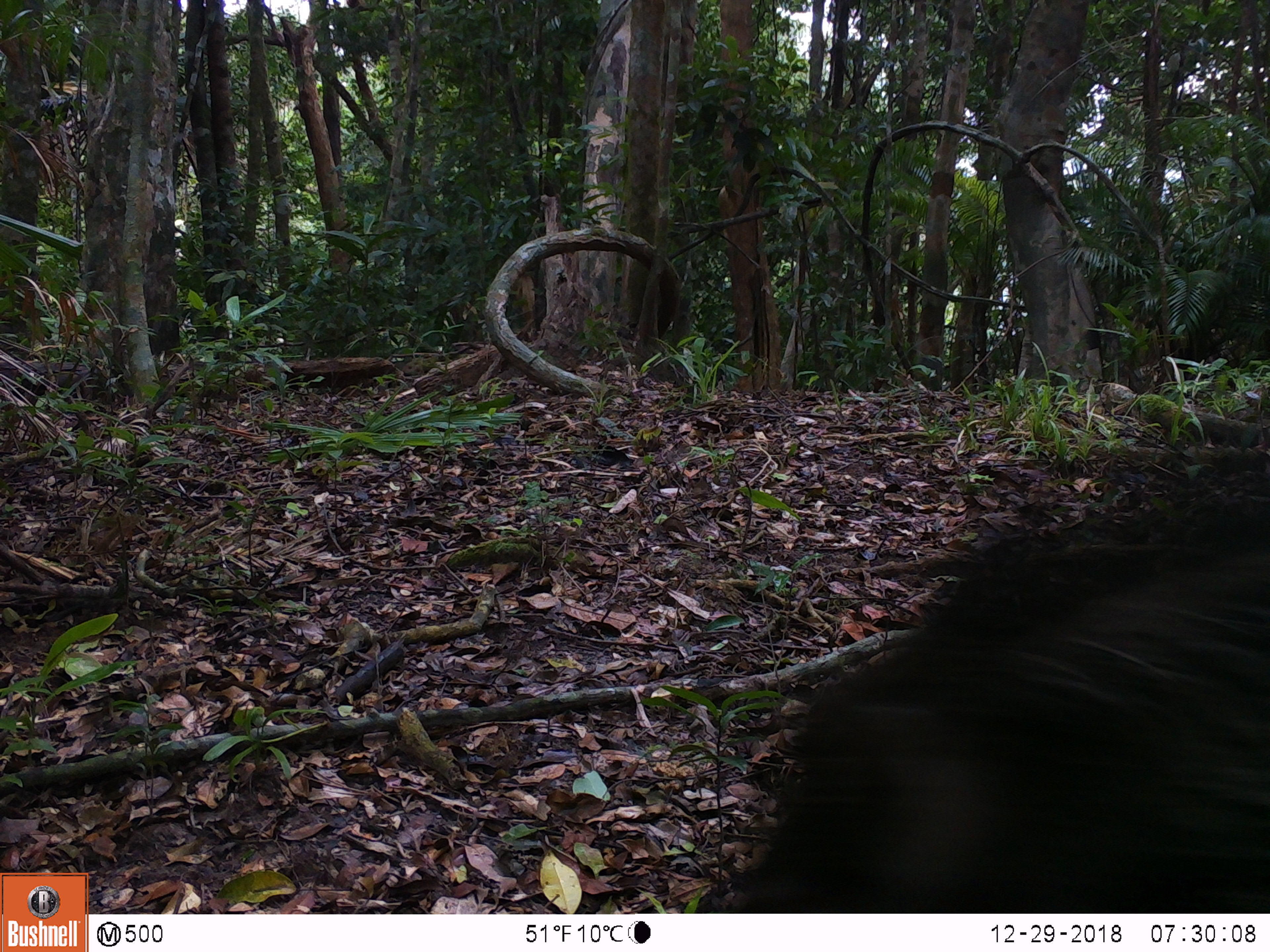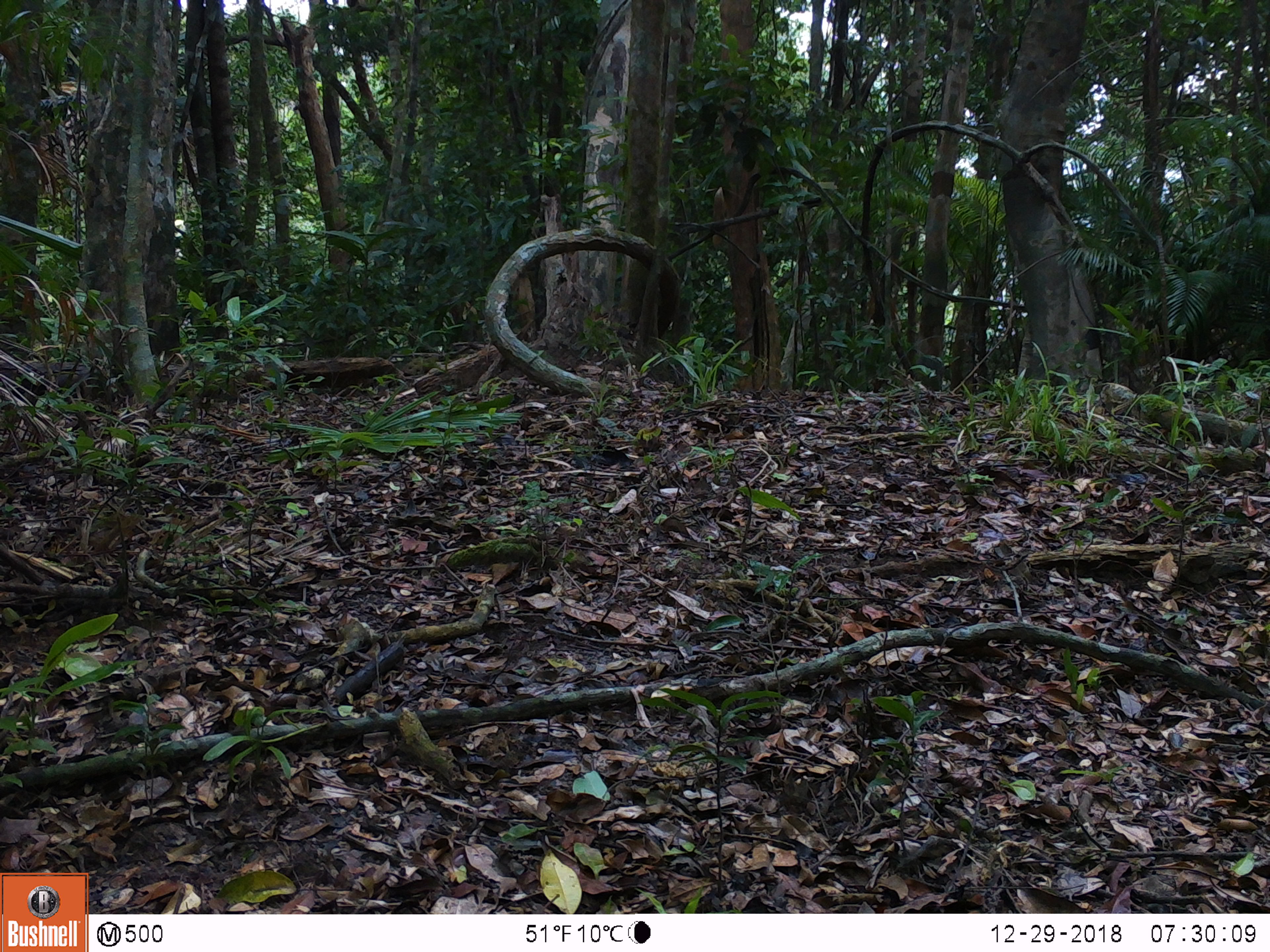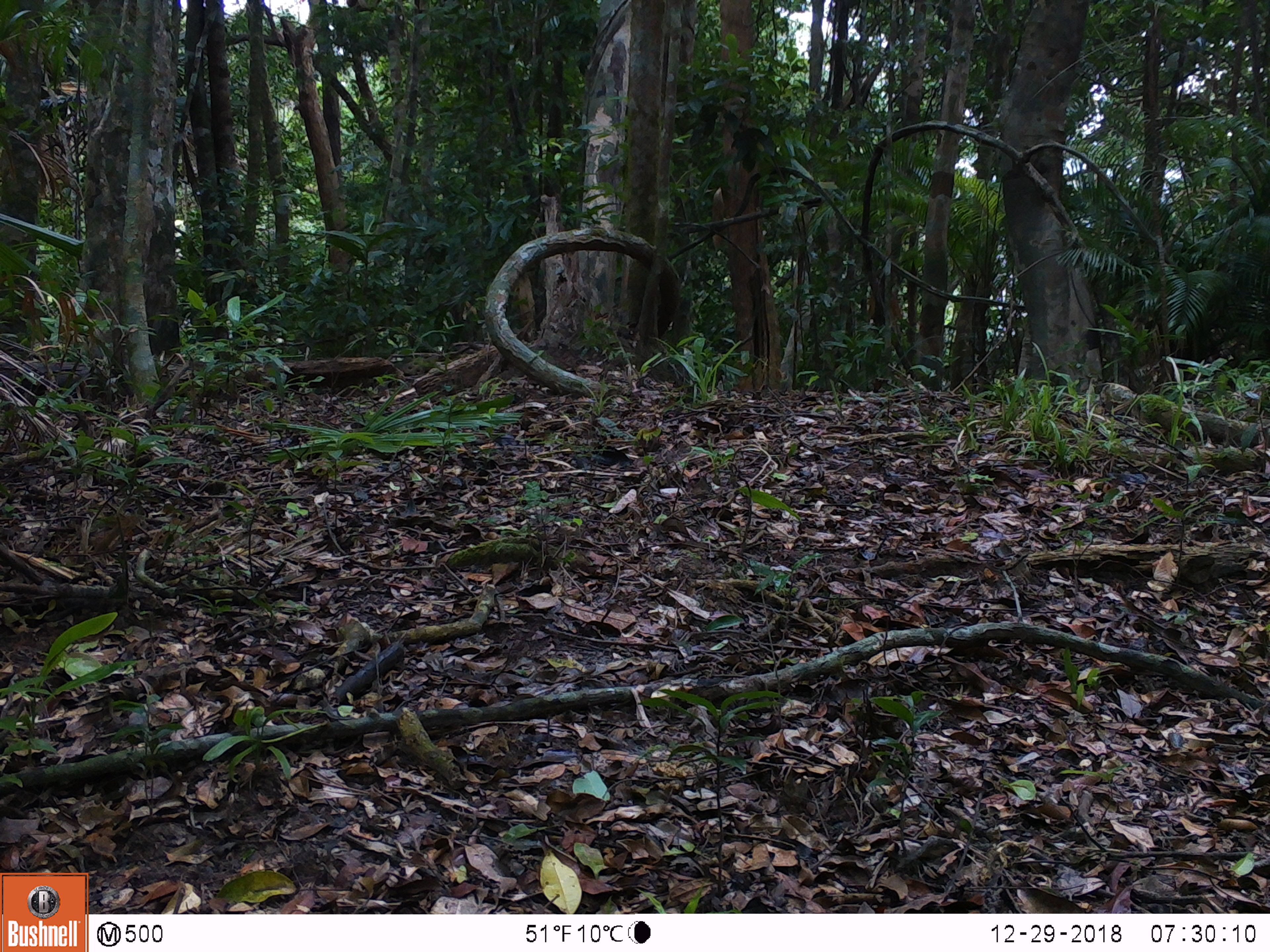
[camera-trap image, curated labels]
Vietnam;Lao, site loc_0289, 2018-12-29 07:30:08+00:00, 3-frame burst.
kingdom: Animalia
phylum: Chordata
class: Mammalia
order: Artiodactyla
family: Suidae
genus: Sus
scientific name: Sus scrofa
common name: eurasian wild pig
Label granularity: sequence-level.